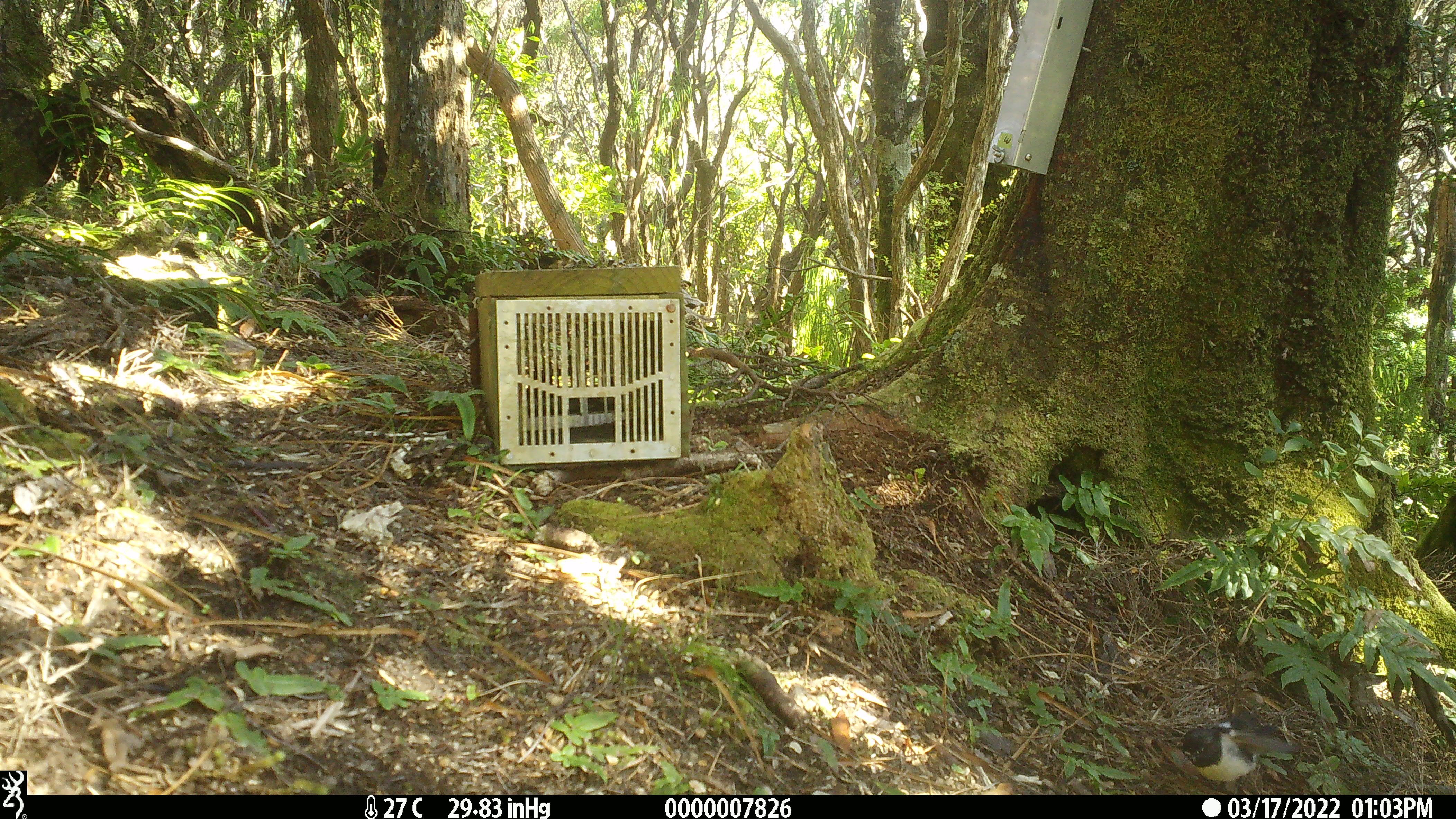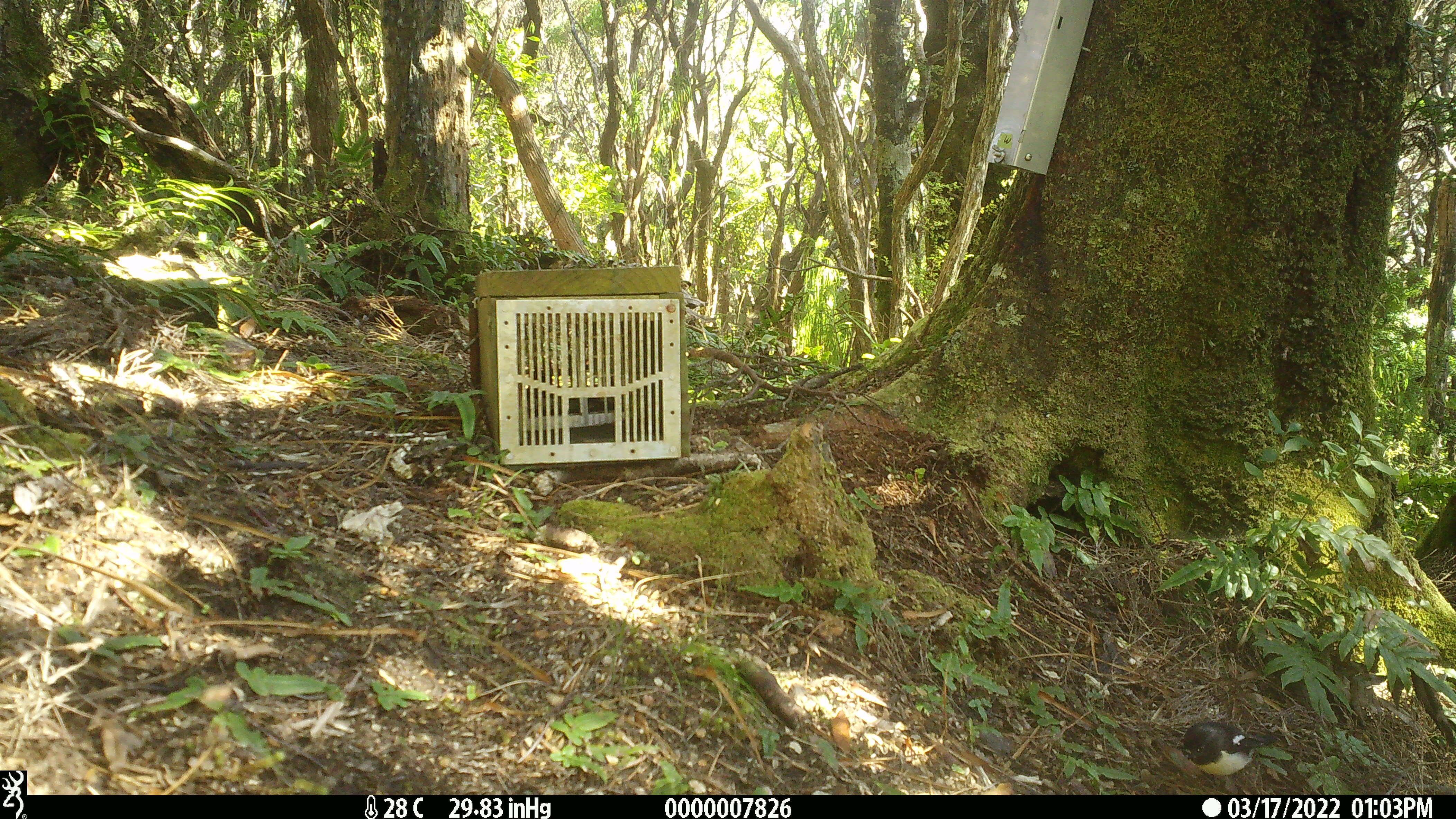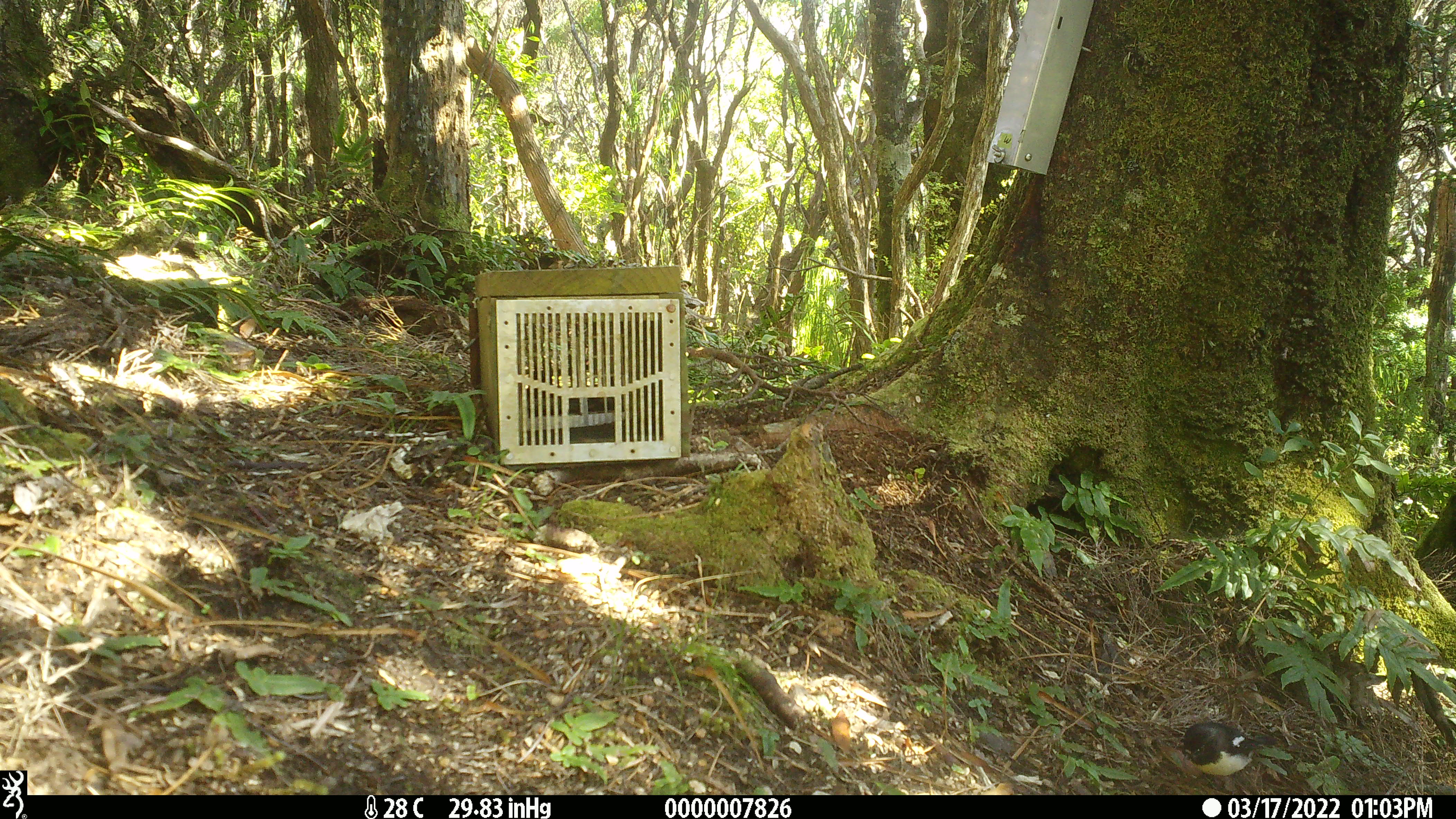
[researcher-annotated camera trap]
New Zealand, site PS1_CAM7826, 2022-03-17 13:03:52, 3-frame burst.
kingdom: Animalia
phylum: Chordata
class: Aves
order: Passeriformes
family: Petroicidae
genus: Petroica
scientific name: Petroica macrocephala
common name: tomtit